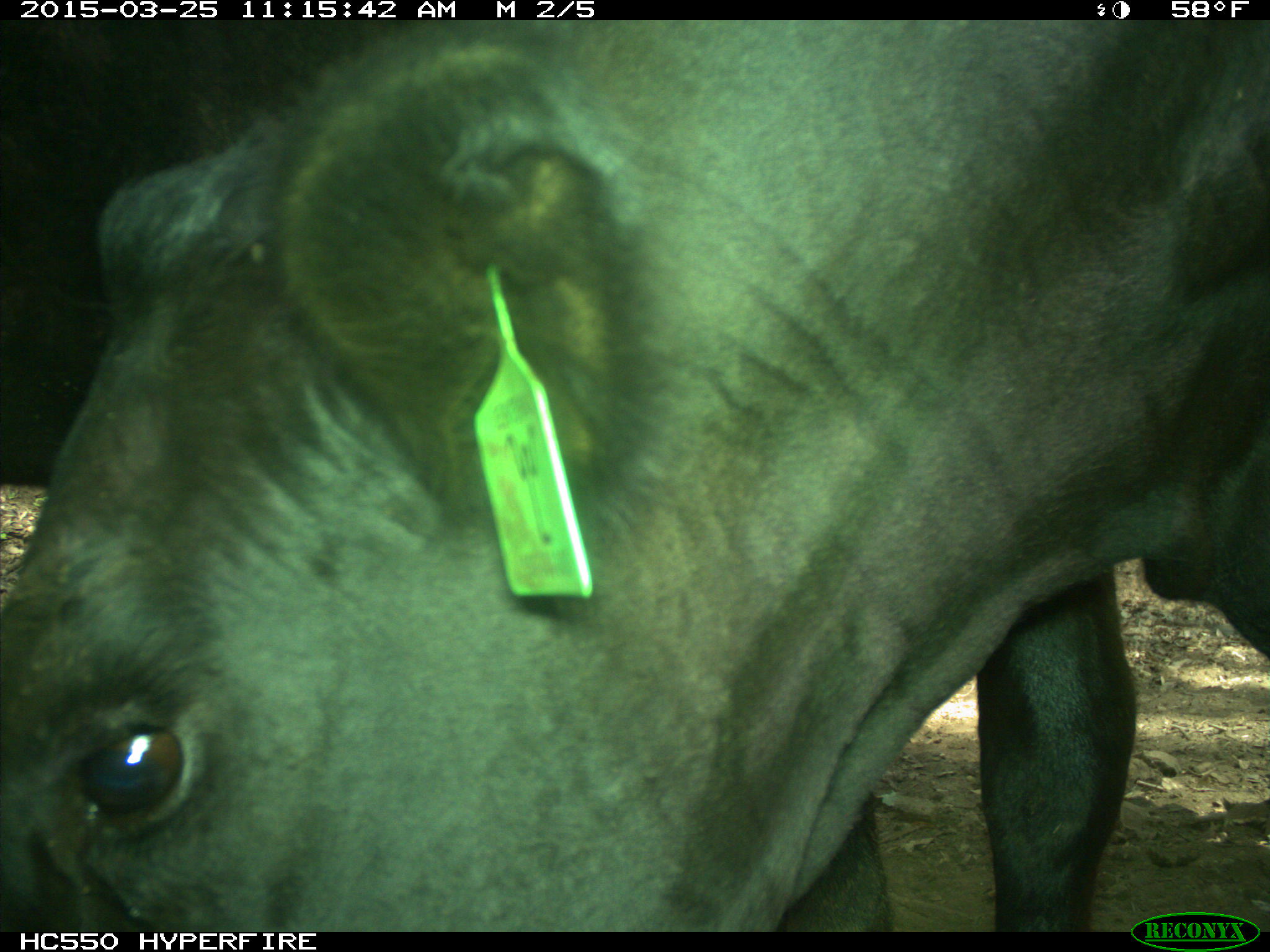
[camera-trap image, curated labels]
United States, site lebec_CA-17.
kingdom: Animalia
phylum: Chordata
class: Mammalia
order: Artiodactyla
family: Bovidae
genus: Bos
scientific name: Bos taurus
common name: domestic cow